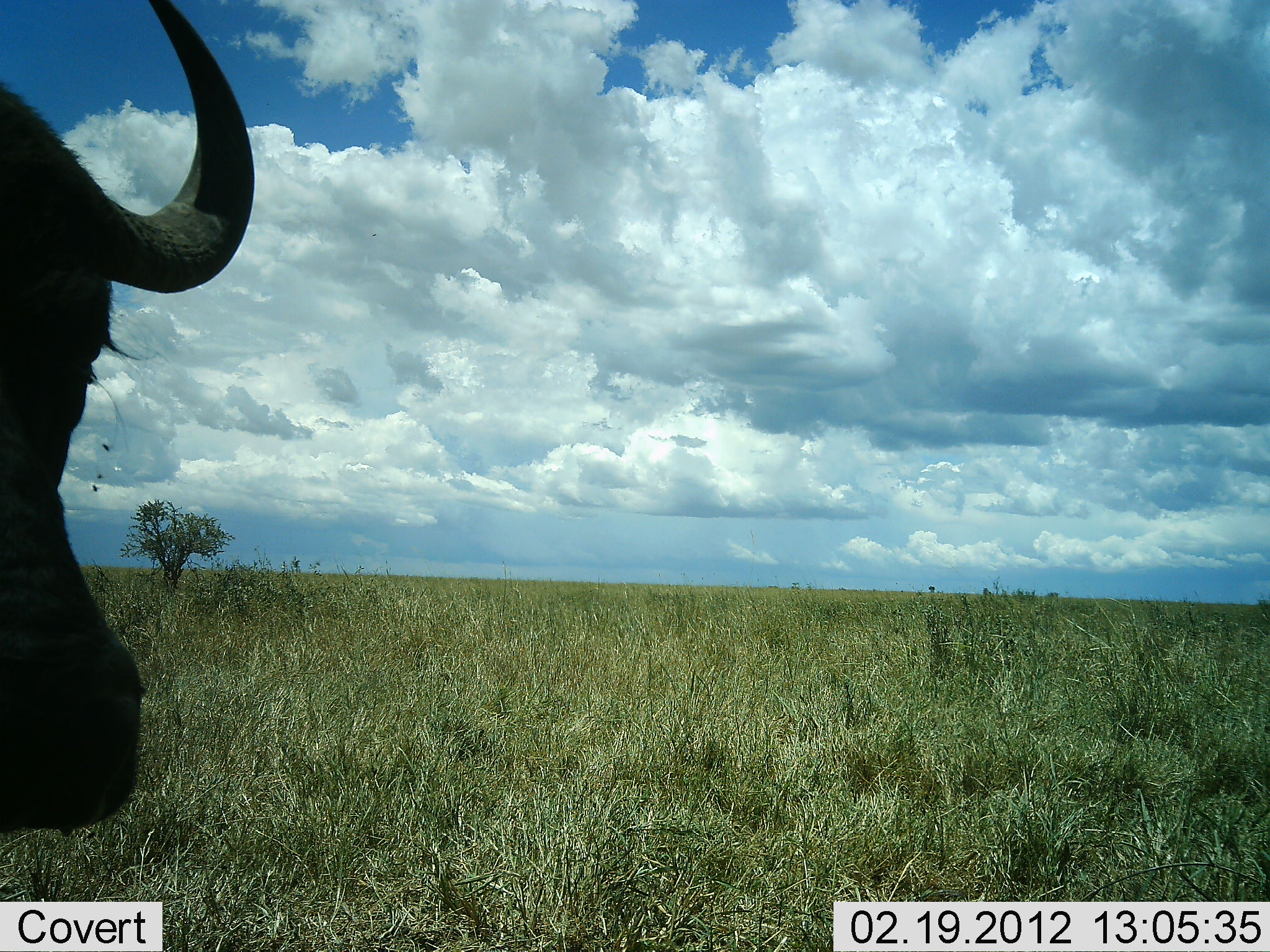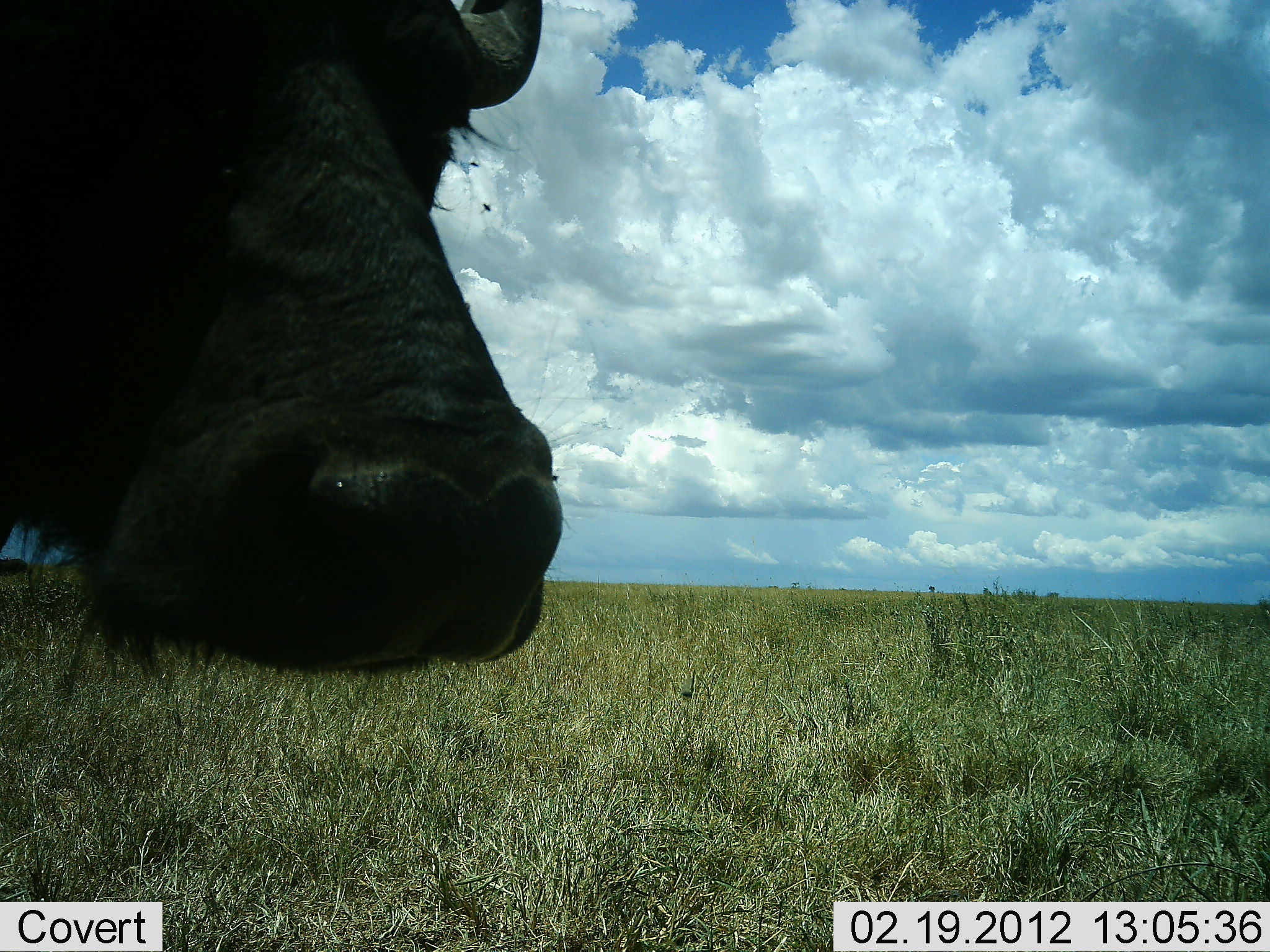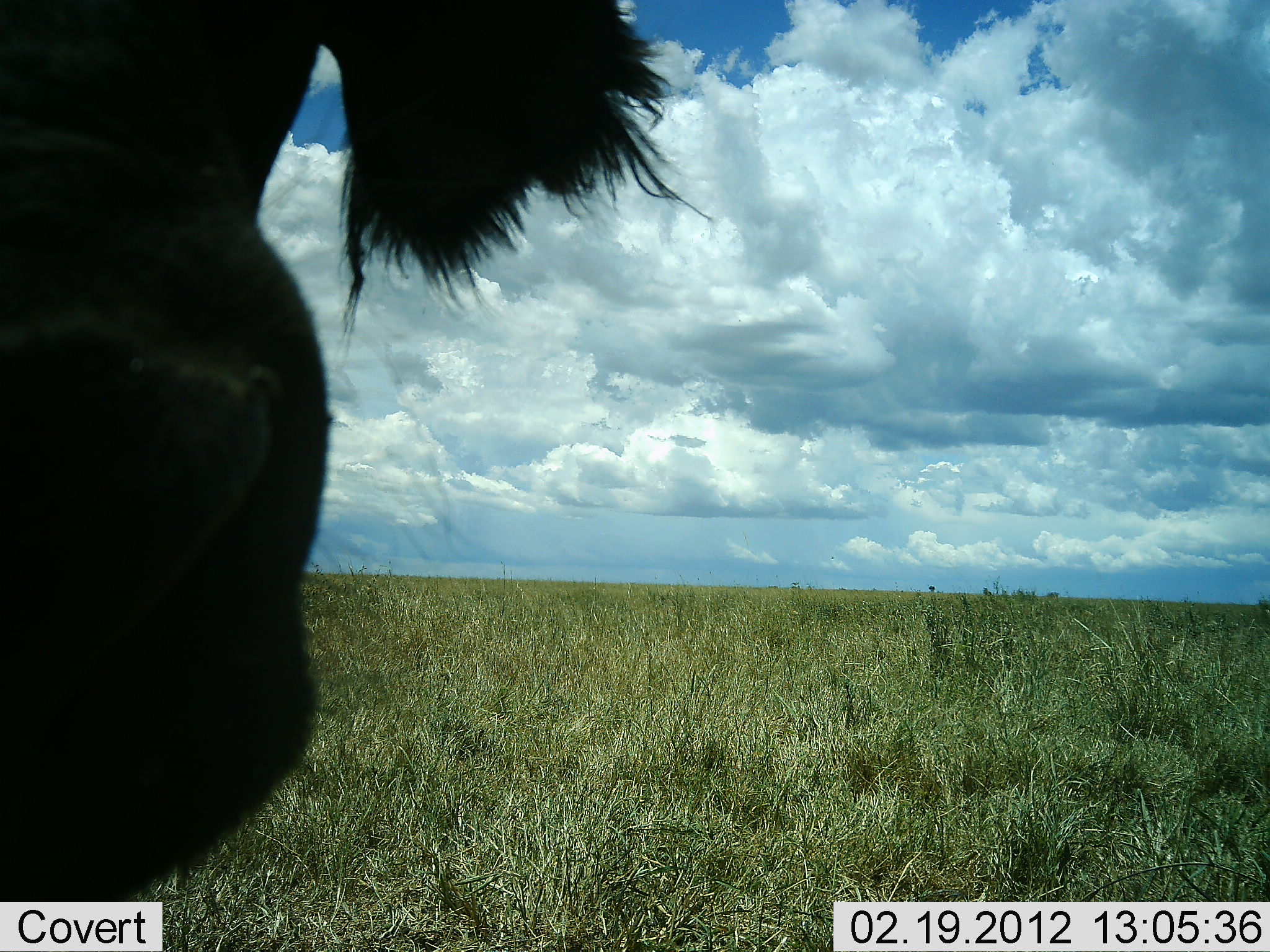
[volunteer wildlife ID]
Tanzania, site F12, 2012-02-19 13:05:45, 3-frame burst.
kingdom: Animalia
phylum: Chordata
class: Mammalia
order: Artiodactyla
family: Bovidae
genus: Syncerus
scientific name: Syncerus caffer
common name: cape buffalo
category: buffalo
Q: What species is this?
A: Buffalo (cape buffalo) (Syncerus caffer).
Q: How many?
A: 1.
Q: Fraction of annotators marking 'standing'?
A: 57%.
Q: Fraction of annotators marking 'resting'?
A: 0%.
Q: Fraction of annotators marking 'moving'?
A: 35%.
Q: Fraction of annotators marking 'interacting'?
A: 4%.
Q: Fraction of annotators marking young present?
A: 0%.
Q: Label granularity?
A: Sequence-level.